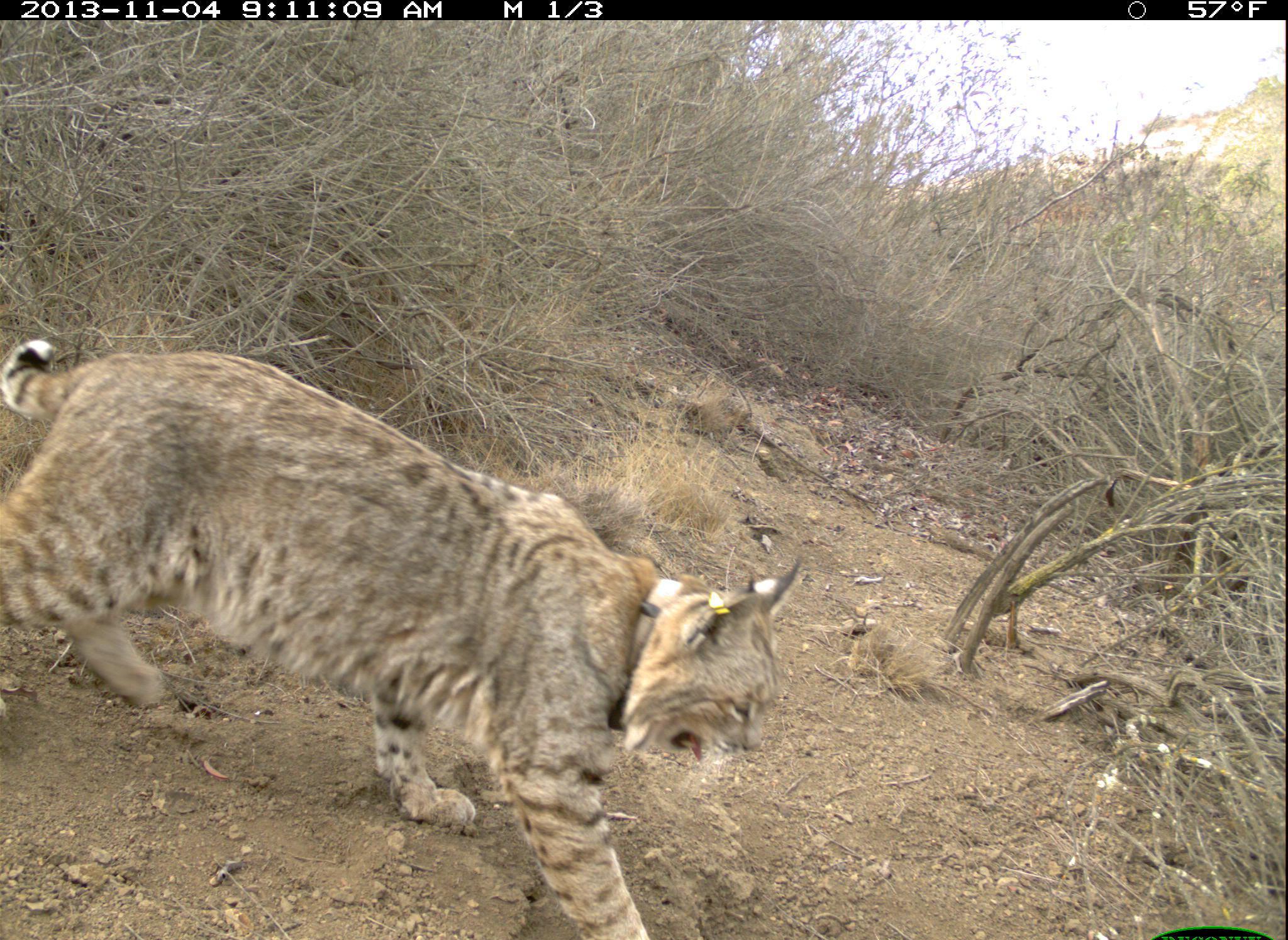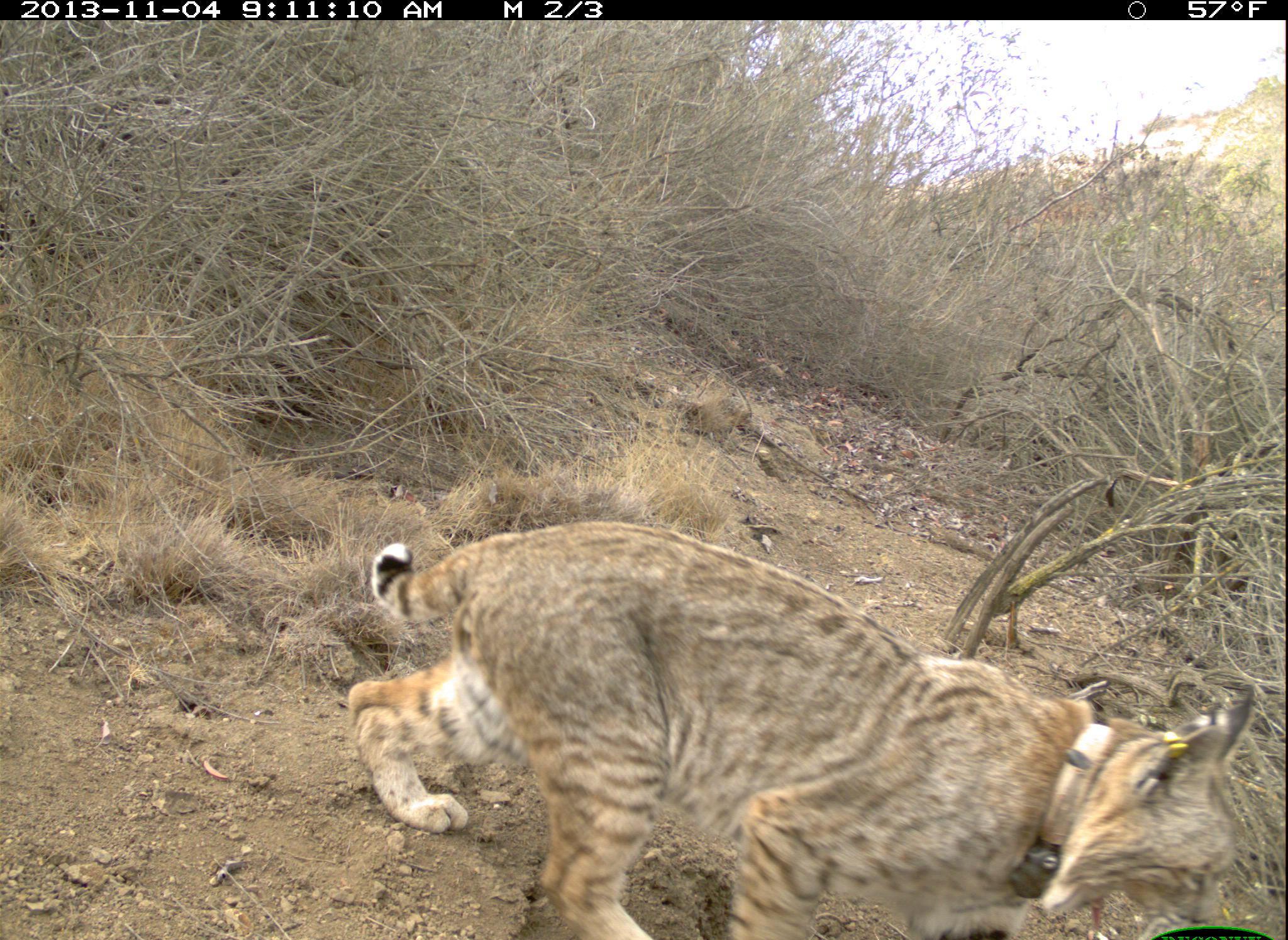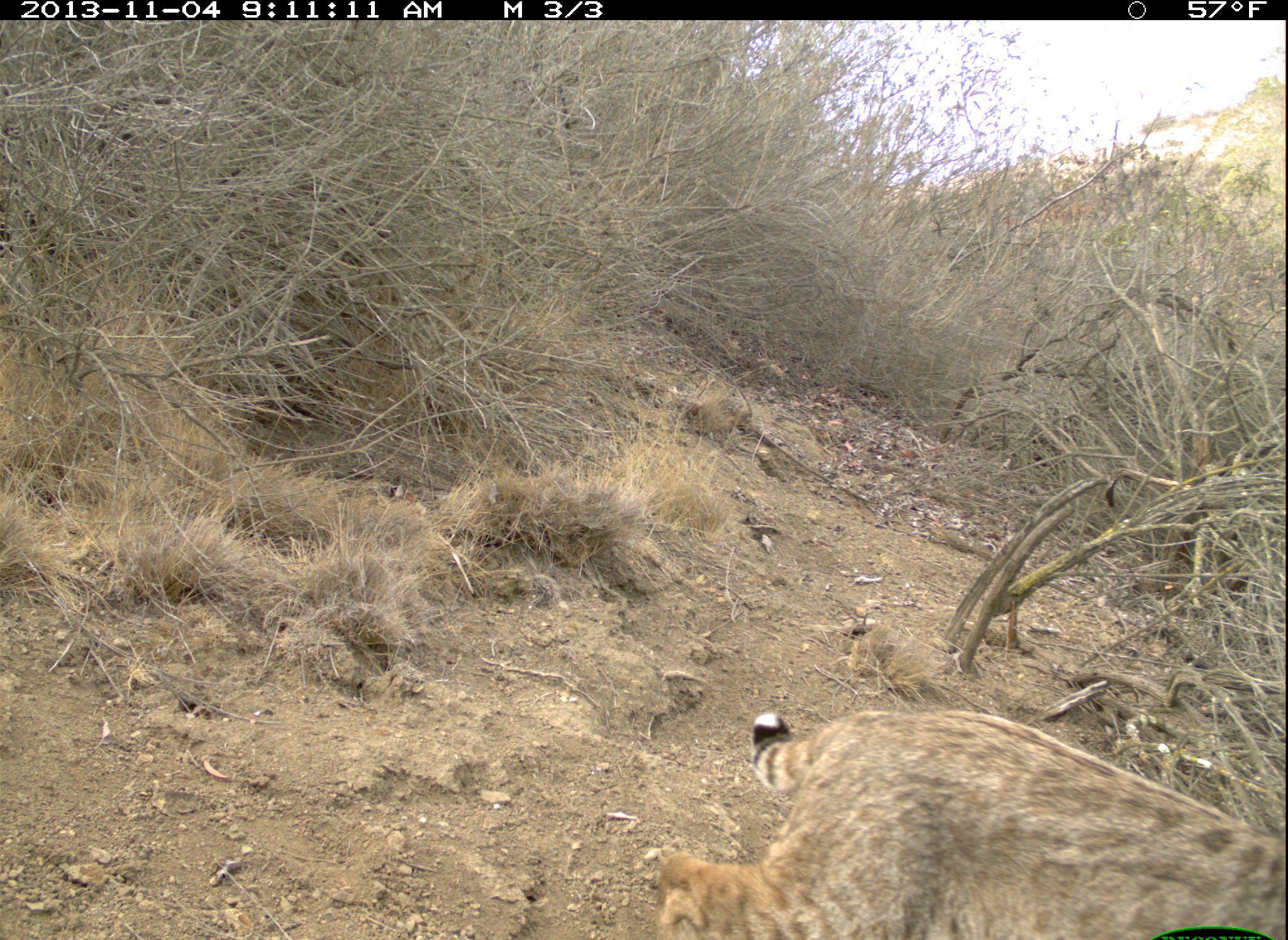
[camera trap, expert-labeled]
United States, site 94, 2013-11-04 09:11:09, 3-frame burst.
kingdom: Animalia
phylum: Chordata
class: Mammalia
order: Carnivora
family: Felidae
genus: Lynx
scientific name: Lynx rufus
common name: bobcat